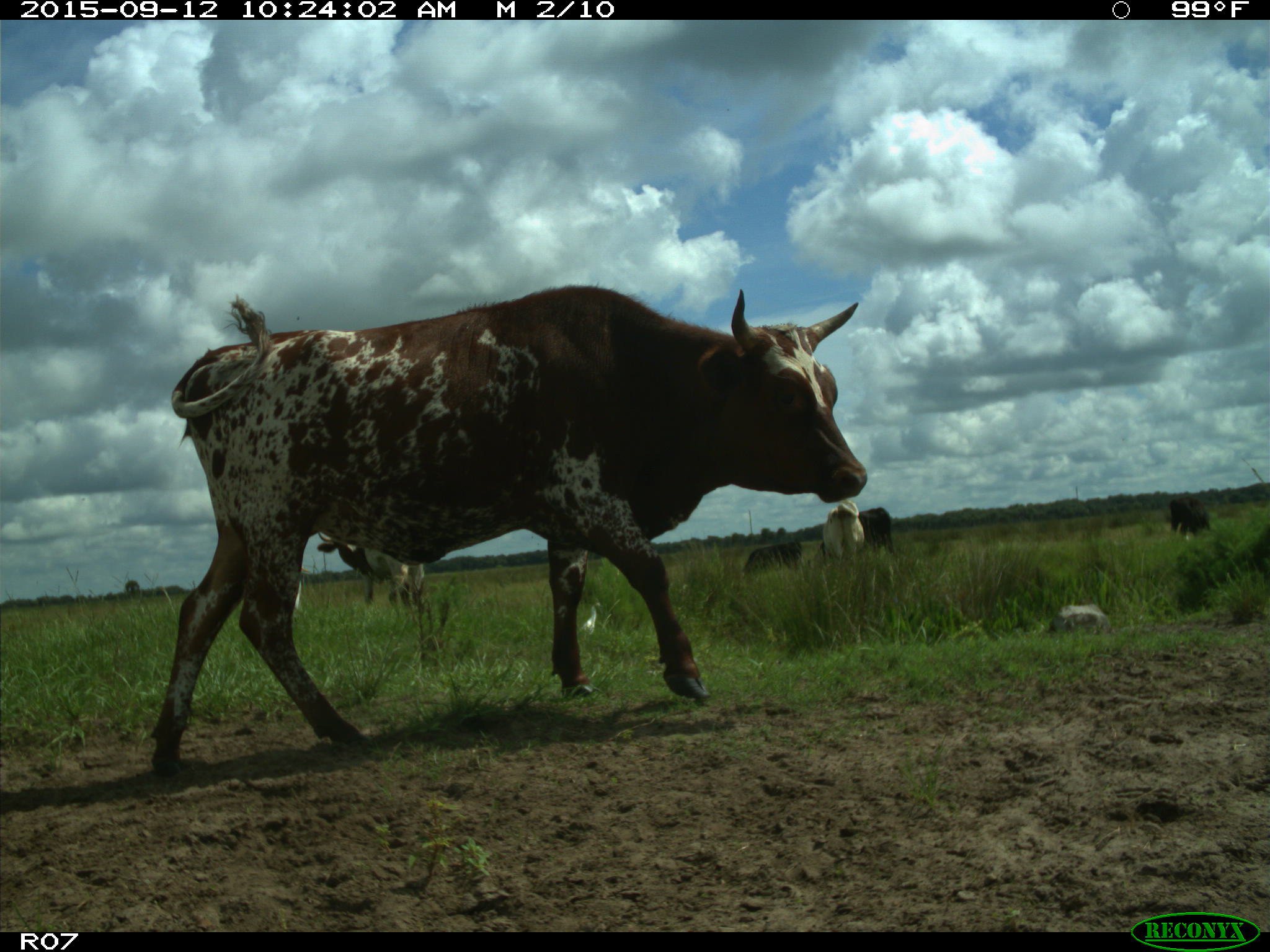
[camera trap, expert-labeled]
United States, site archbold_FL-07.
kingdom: Animalia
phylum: Chordata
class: Mammalia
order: Artiodactyla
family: Bovidae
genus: Bos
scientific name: Bos taurus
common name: domestic cow